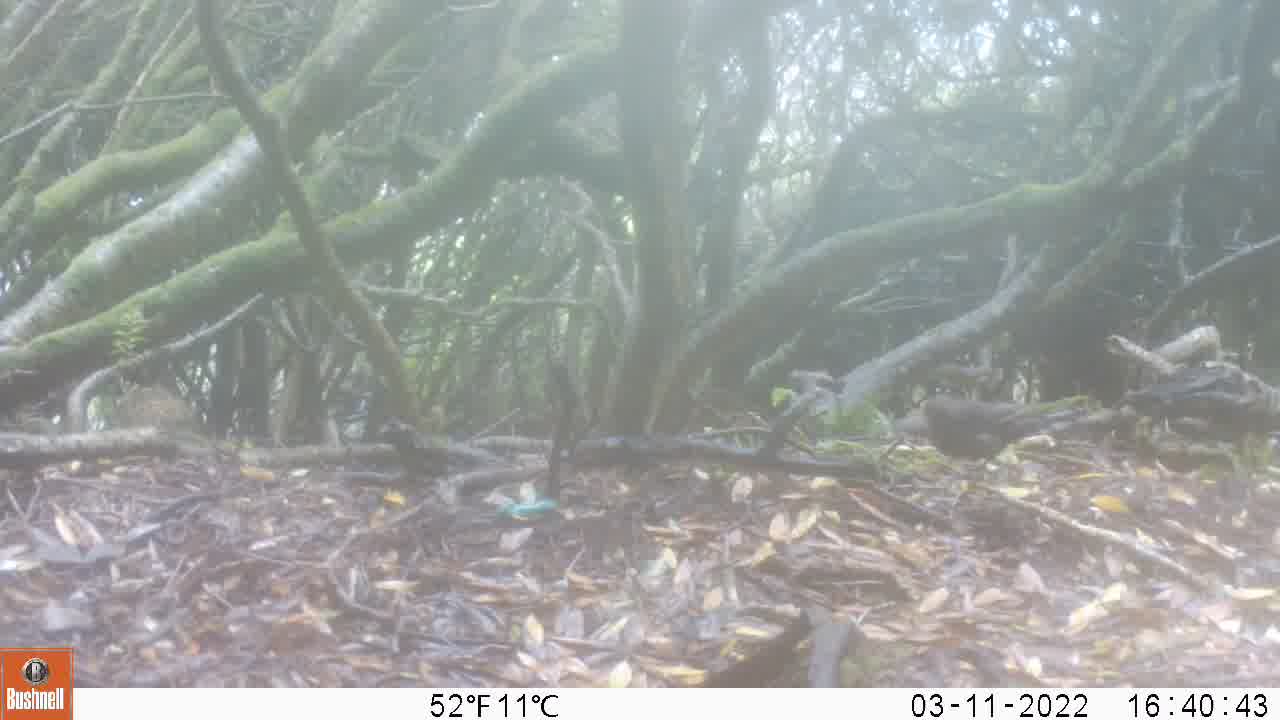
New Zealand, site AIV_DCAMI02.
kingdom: Animalia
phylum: Chordata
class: Aves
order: Passeriformes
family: Turdidae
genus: Turdus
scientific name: Turdus merula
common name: eurasian blackbird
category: blackbird